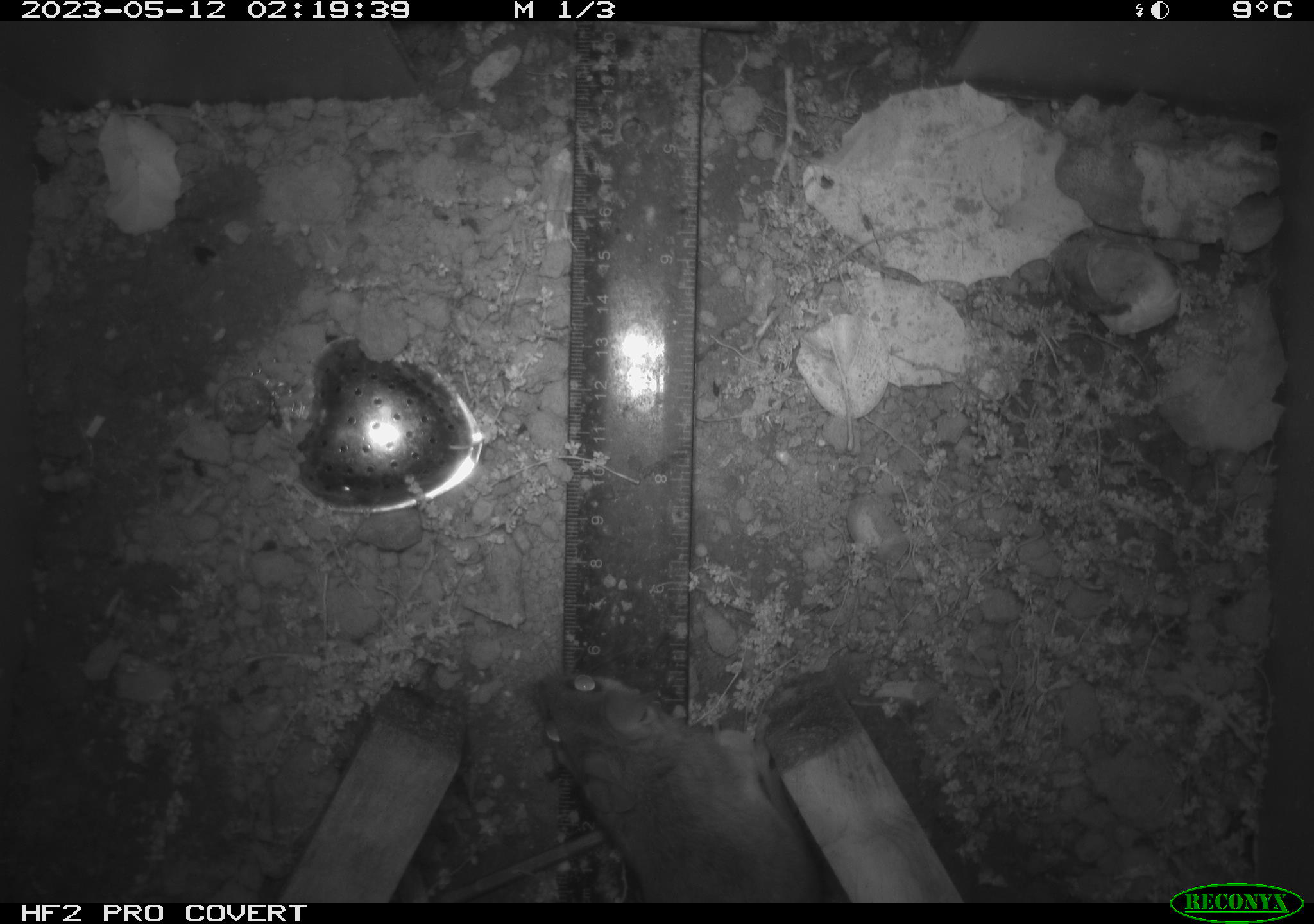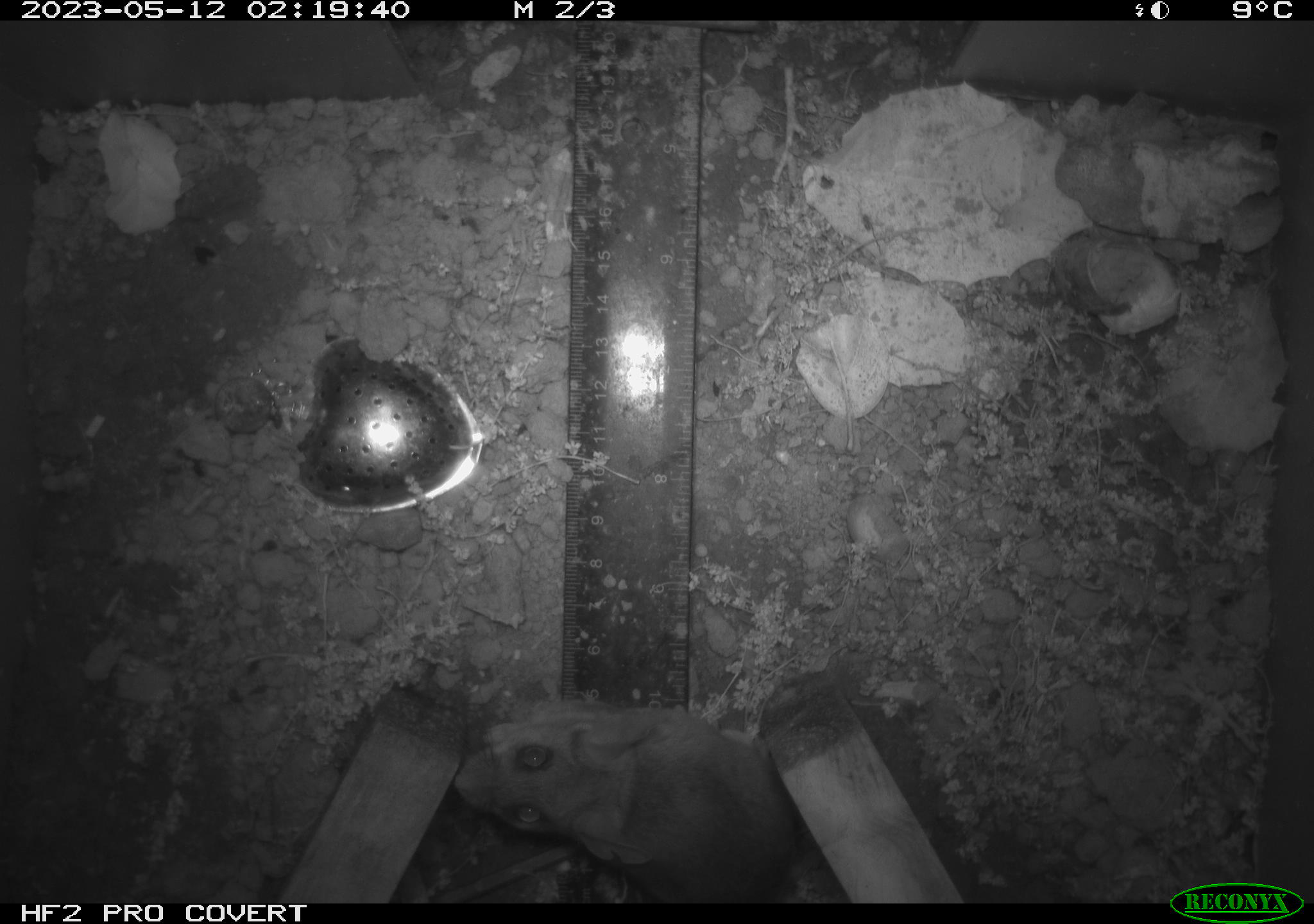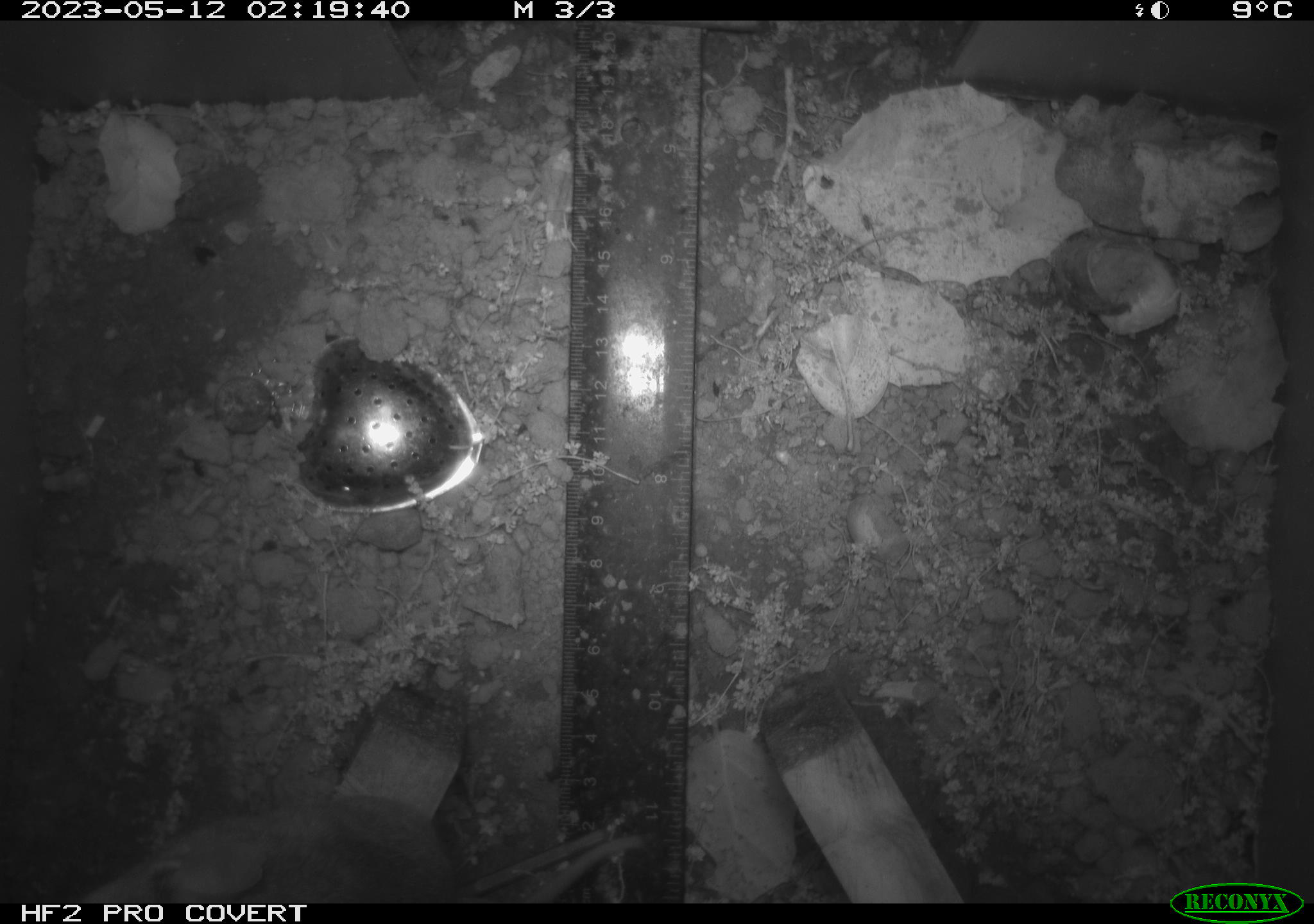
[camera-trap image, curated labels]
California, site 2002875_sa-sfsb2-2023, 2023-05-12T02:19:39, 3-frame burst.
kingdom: Animalia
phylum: Chordata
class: Mammalia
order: Rodentia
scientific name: Rodentia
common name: mouse species